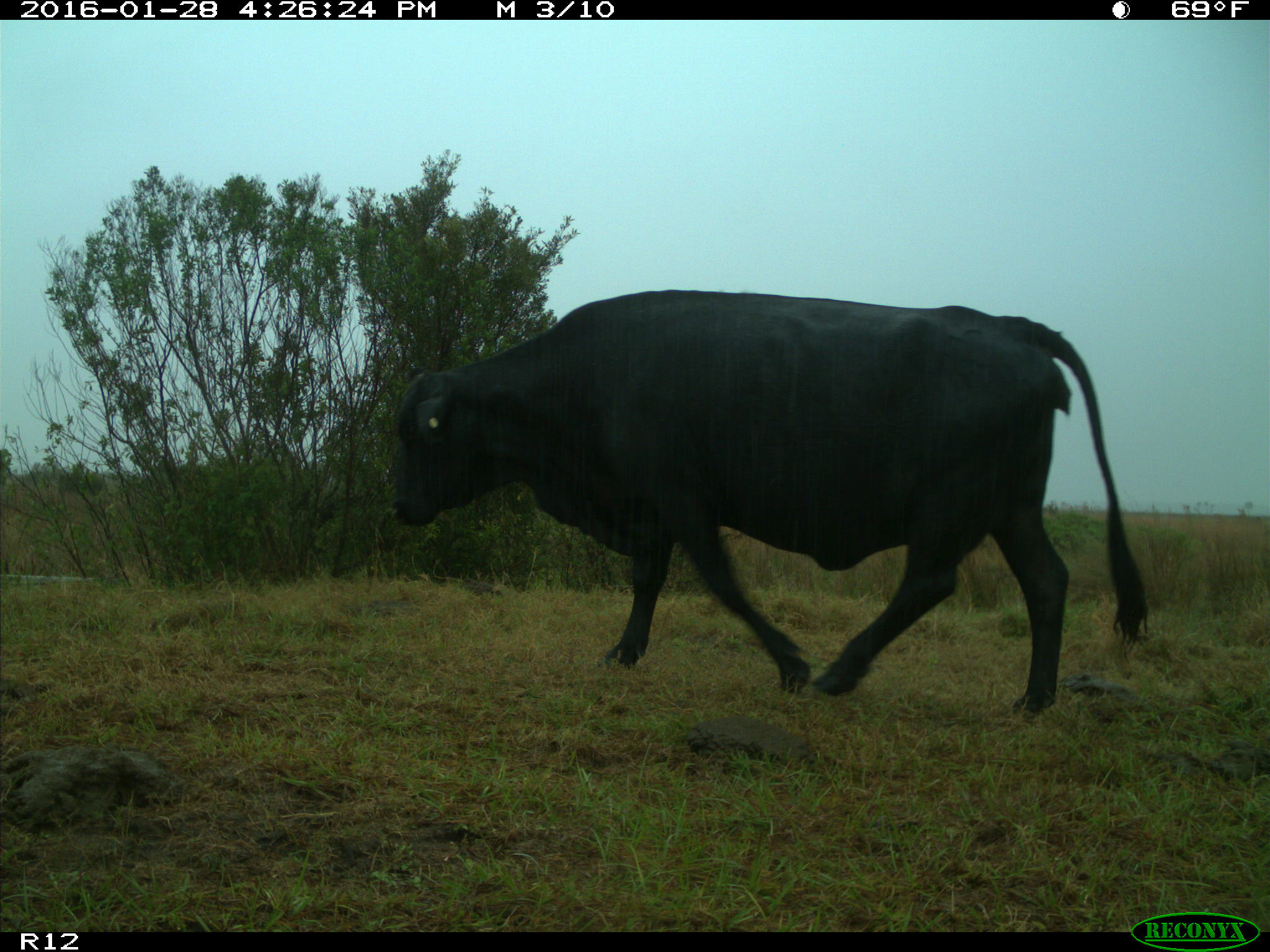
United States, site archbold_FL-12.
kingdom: Animalia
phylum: Chordata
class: Mammalia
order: Artiodactyla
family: Bovidae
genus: Bos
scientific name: Bos taurus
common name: domestic cow